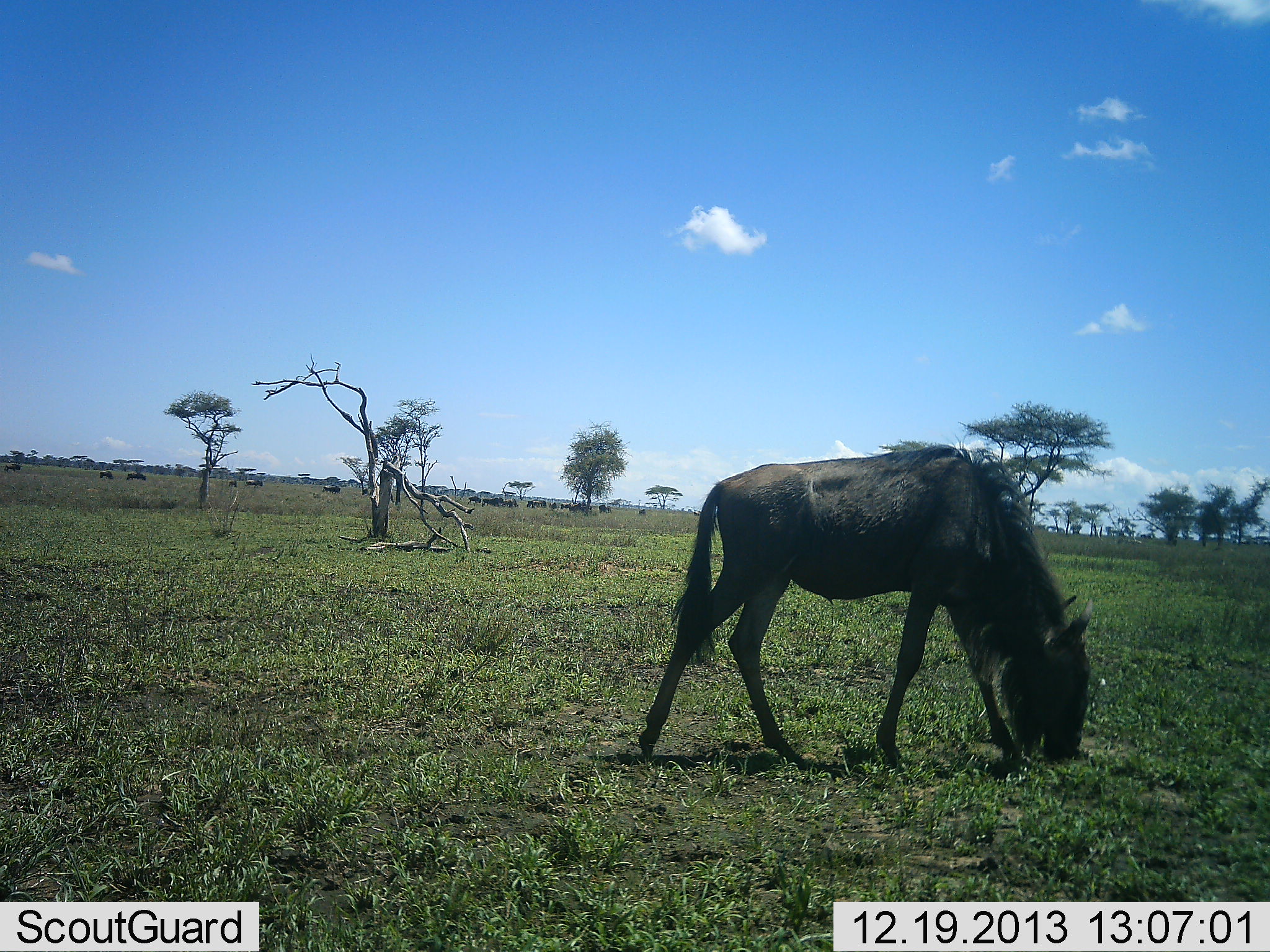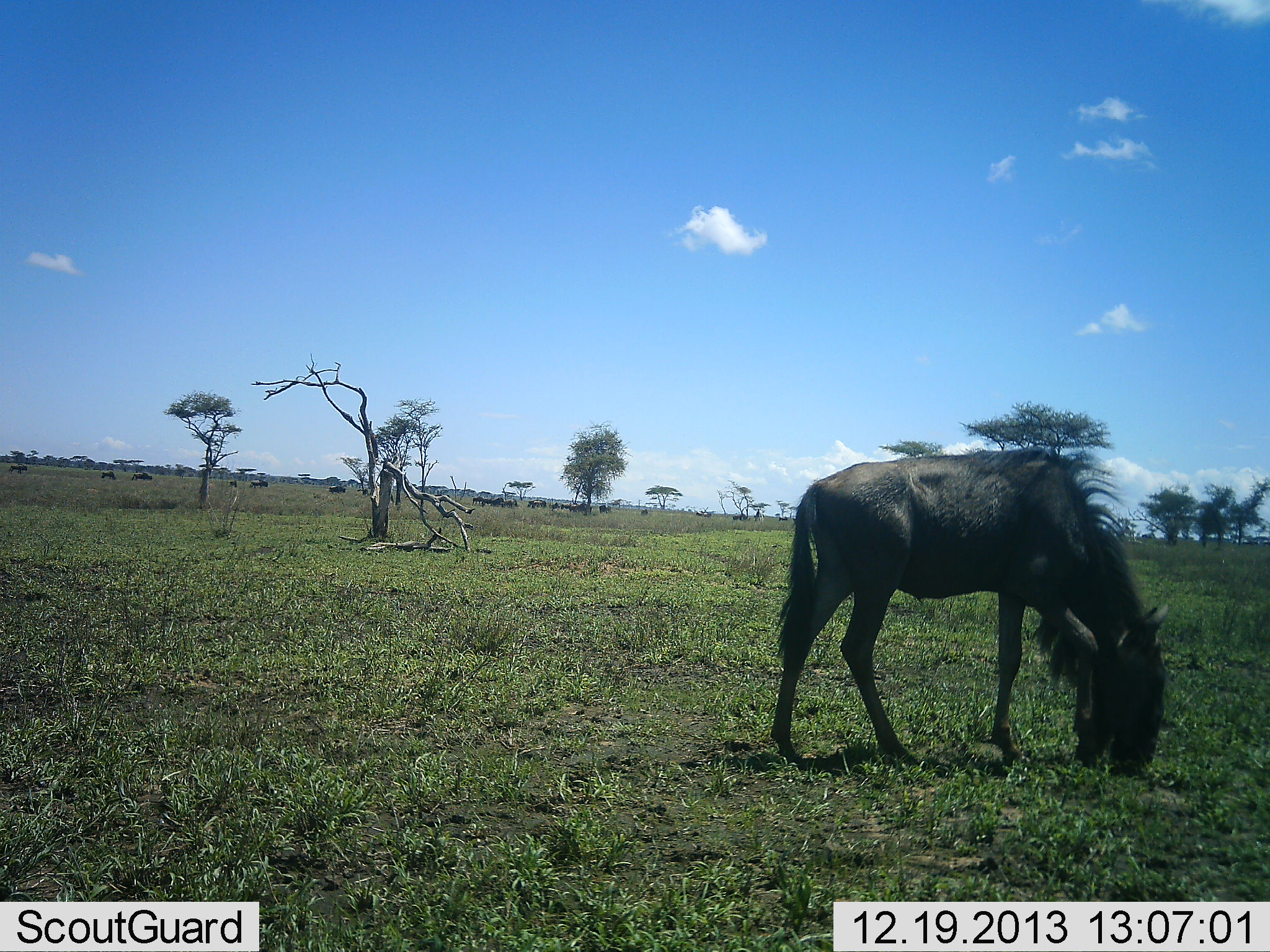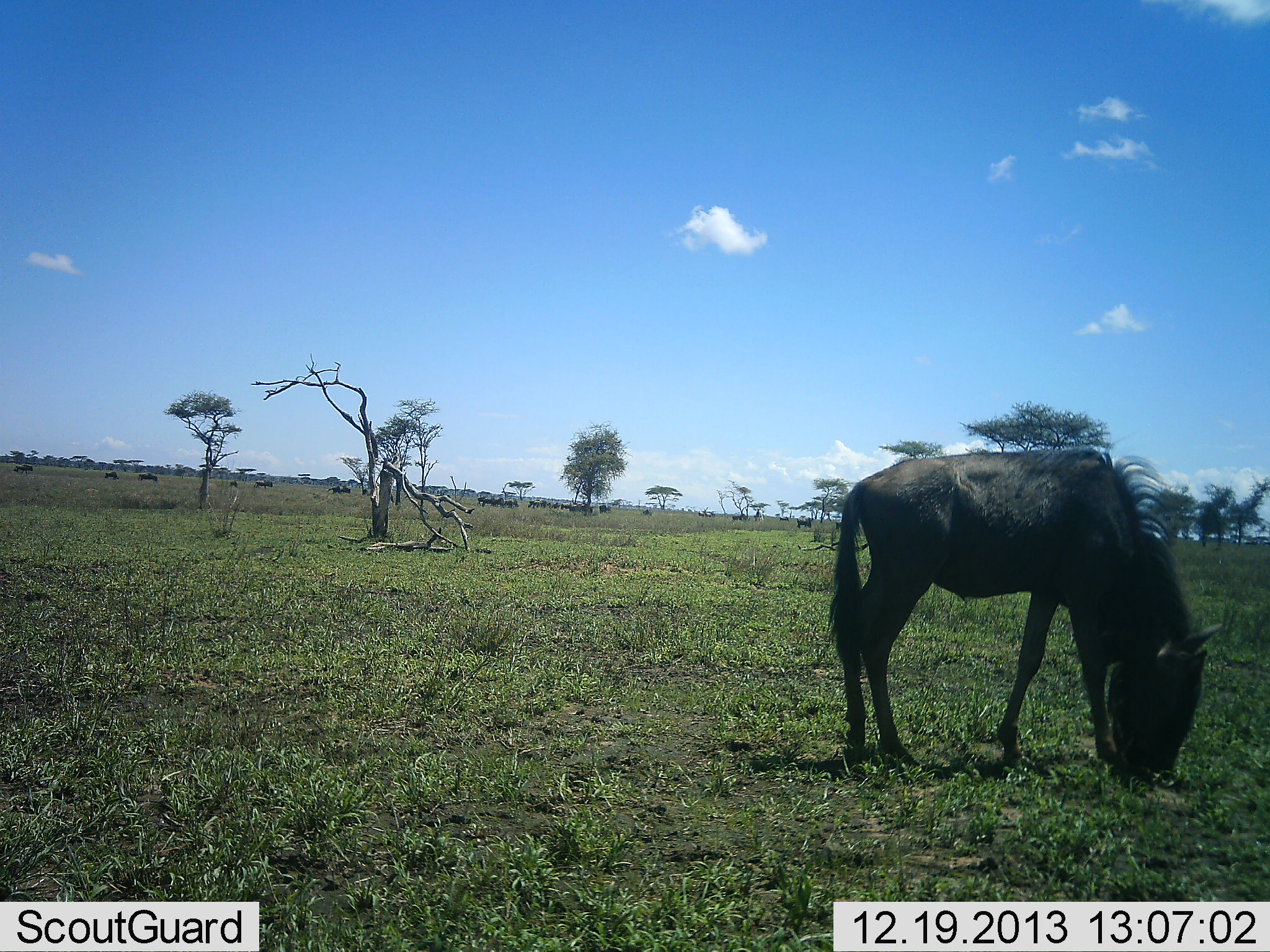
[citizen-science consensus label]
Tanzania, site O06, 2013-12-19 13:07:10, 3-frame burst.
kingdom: Animalia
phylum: Chordata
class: Mammalia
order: Artiodactyla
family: Bovidae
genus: Connochaetes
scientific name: Connochaetes taurinus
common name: blue wildebeest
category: wildebeest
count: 11-50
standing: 10%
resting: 0%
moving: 50%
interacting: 10%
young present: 0%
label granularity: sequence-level